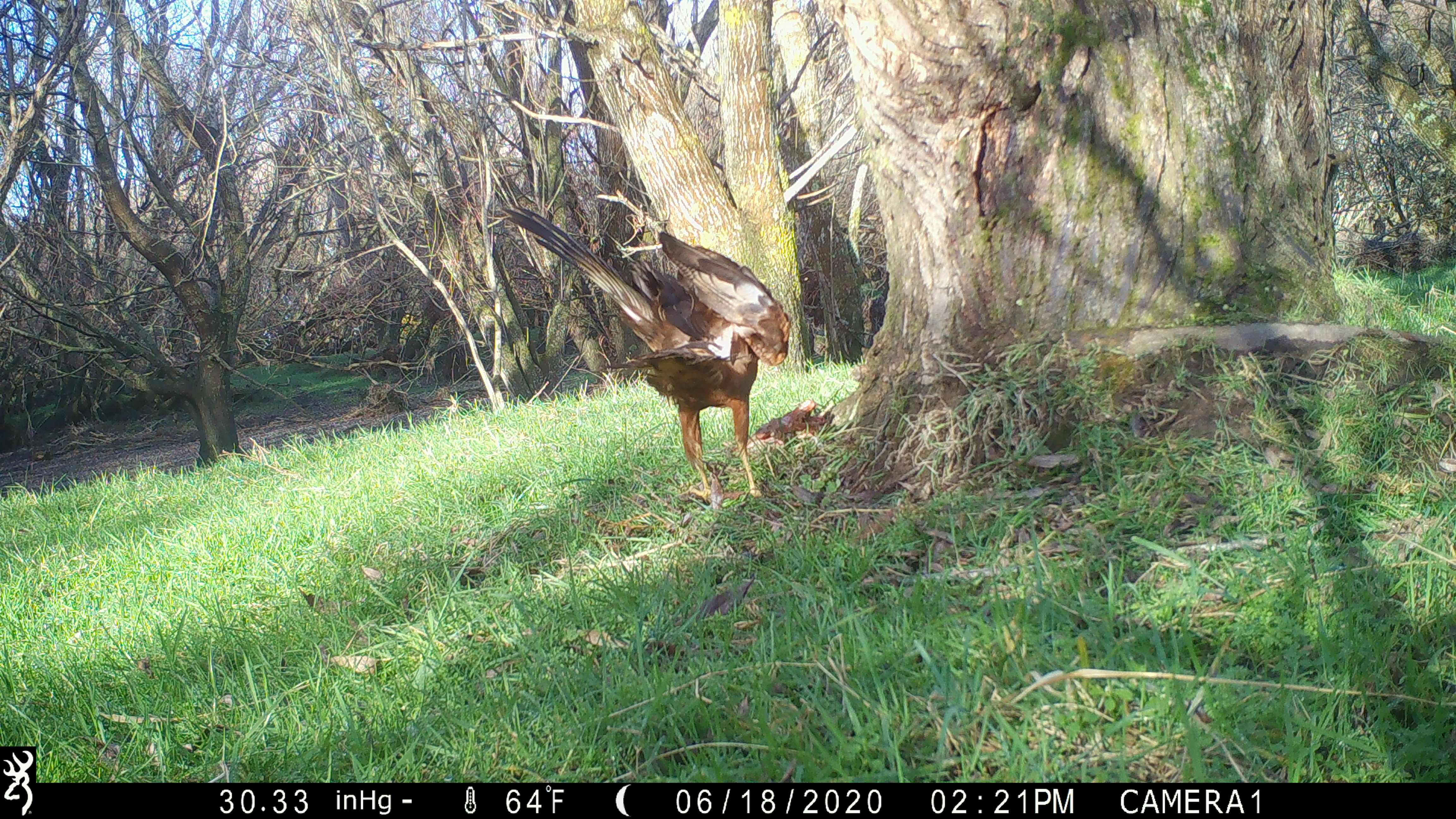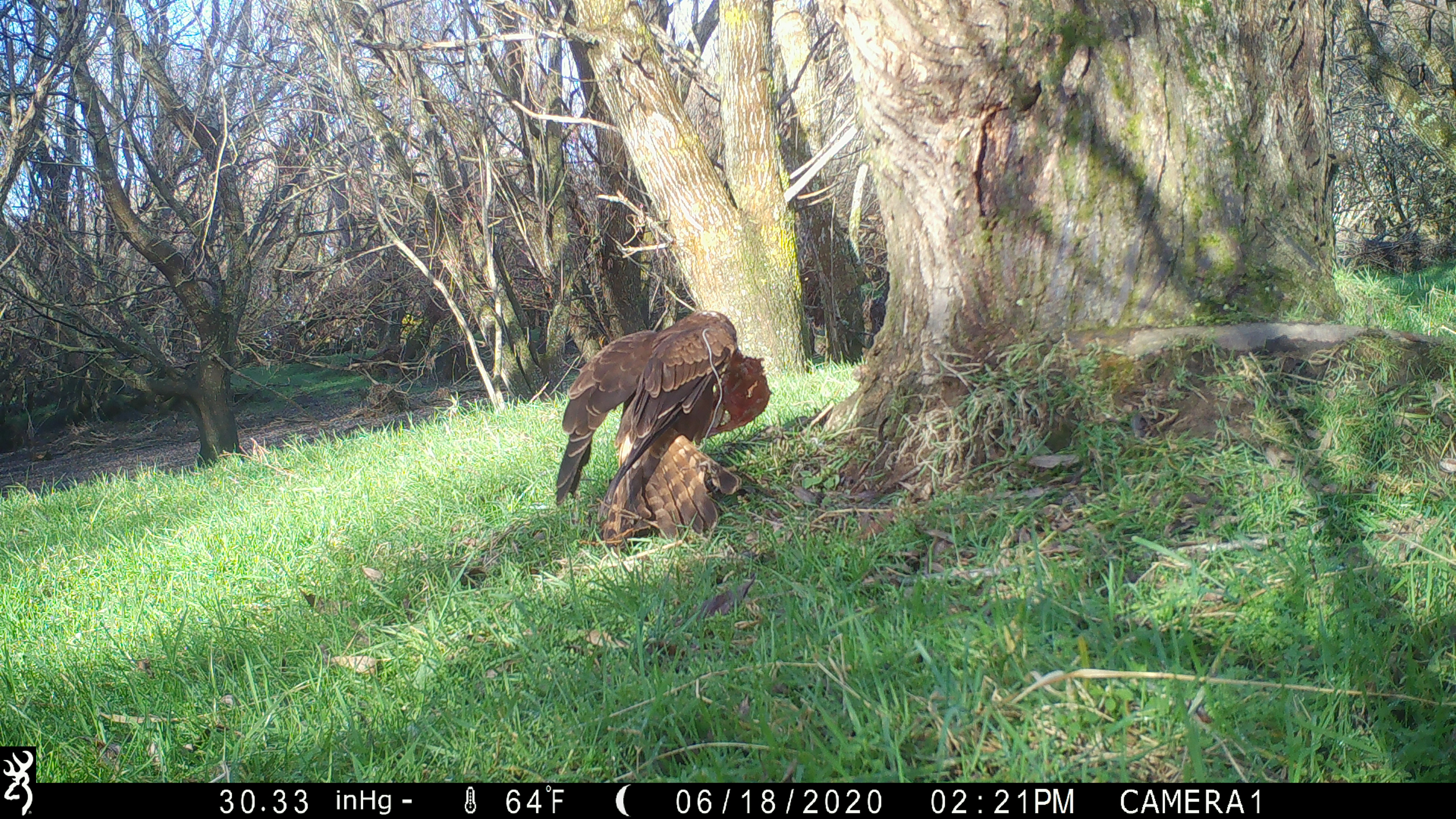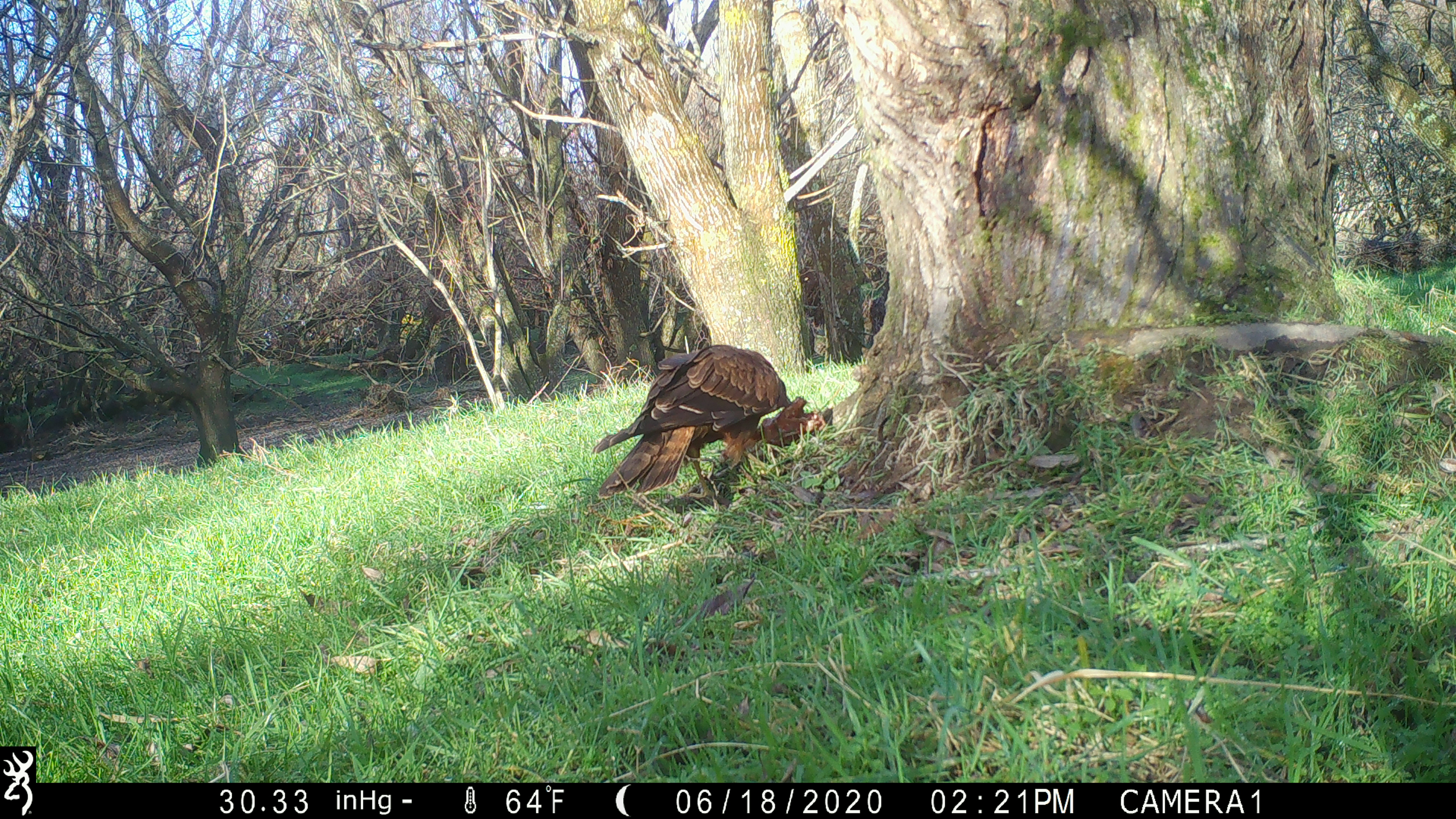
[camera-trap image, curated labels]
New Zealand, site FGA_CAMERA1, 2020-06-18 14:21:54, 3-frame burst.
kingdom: Animalia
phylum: Chordata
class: Aves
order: Accipitriformes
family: Accipitridae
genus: Circus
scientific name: Circus approximans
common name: swamp harrier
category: harrier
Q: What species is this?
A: Harrier (swamp harrier) (Circus approximans).